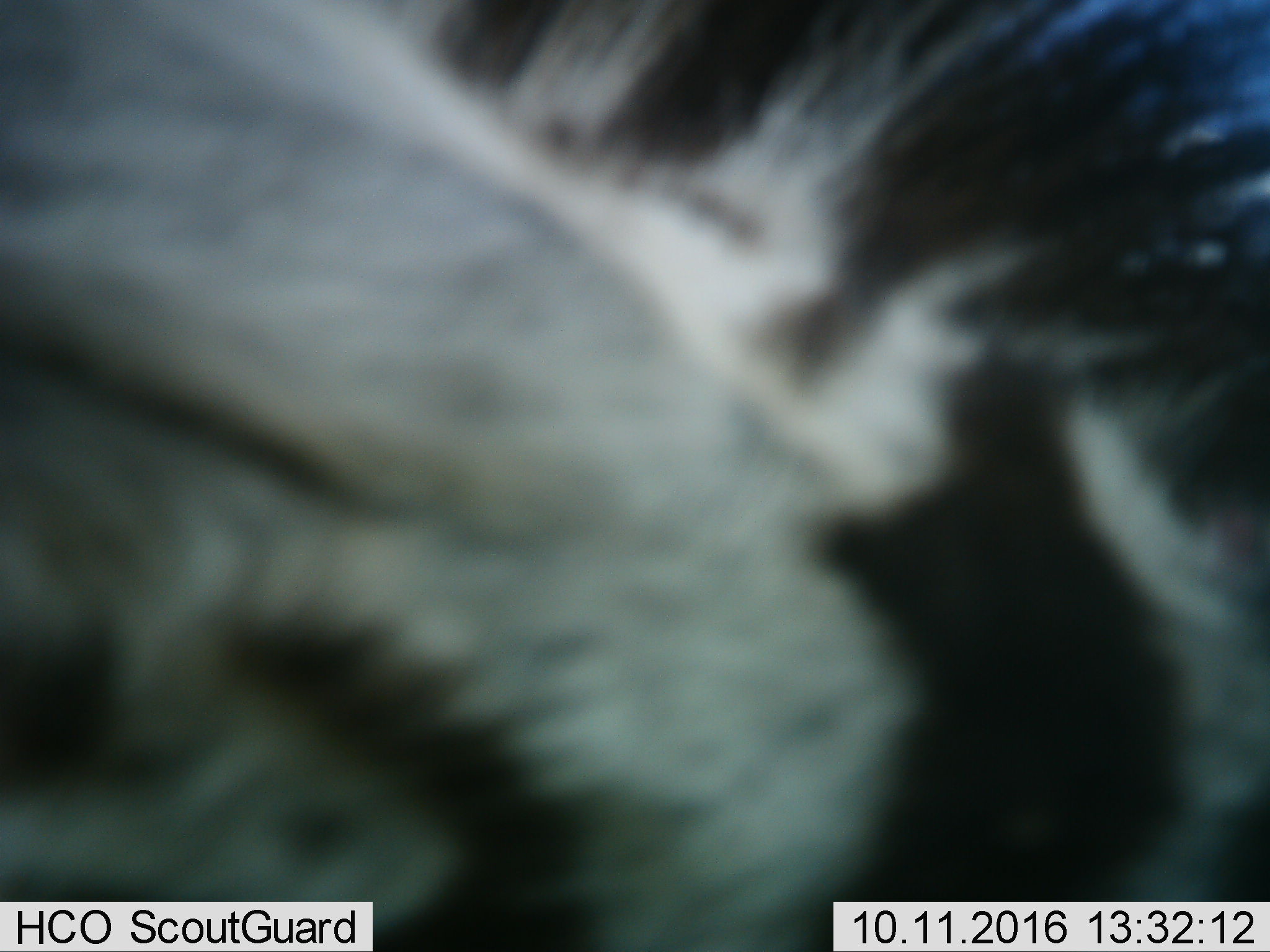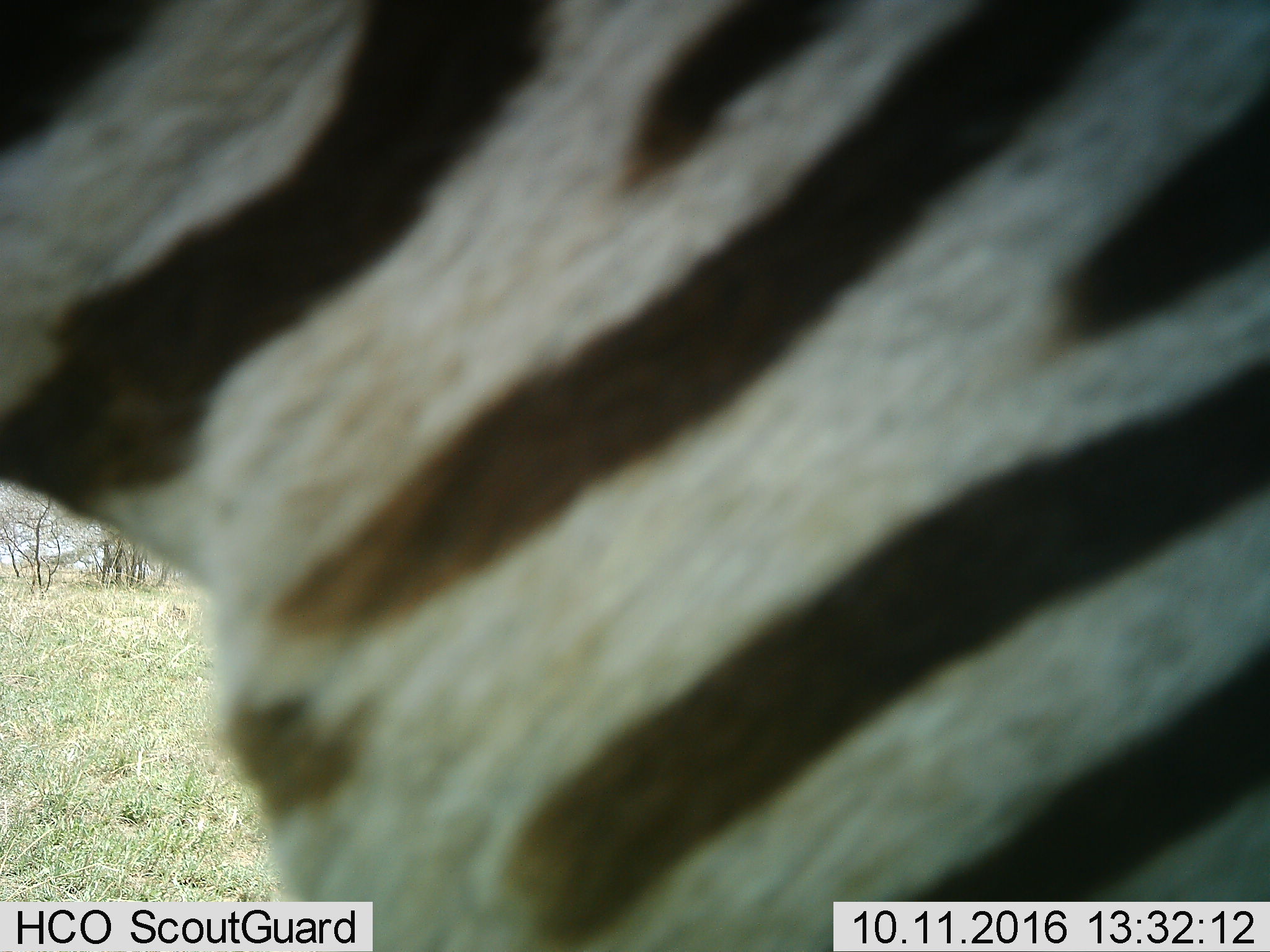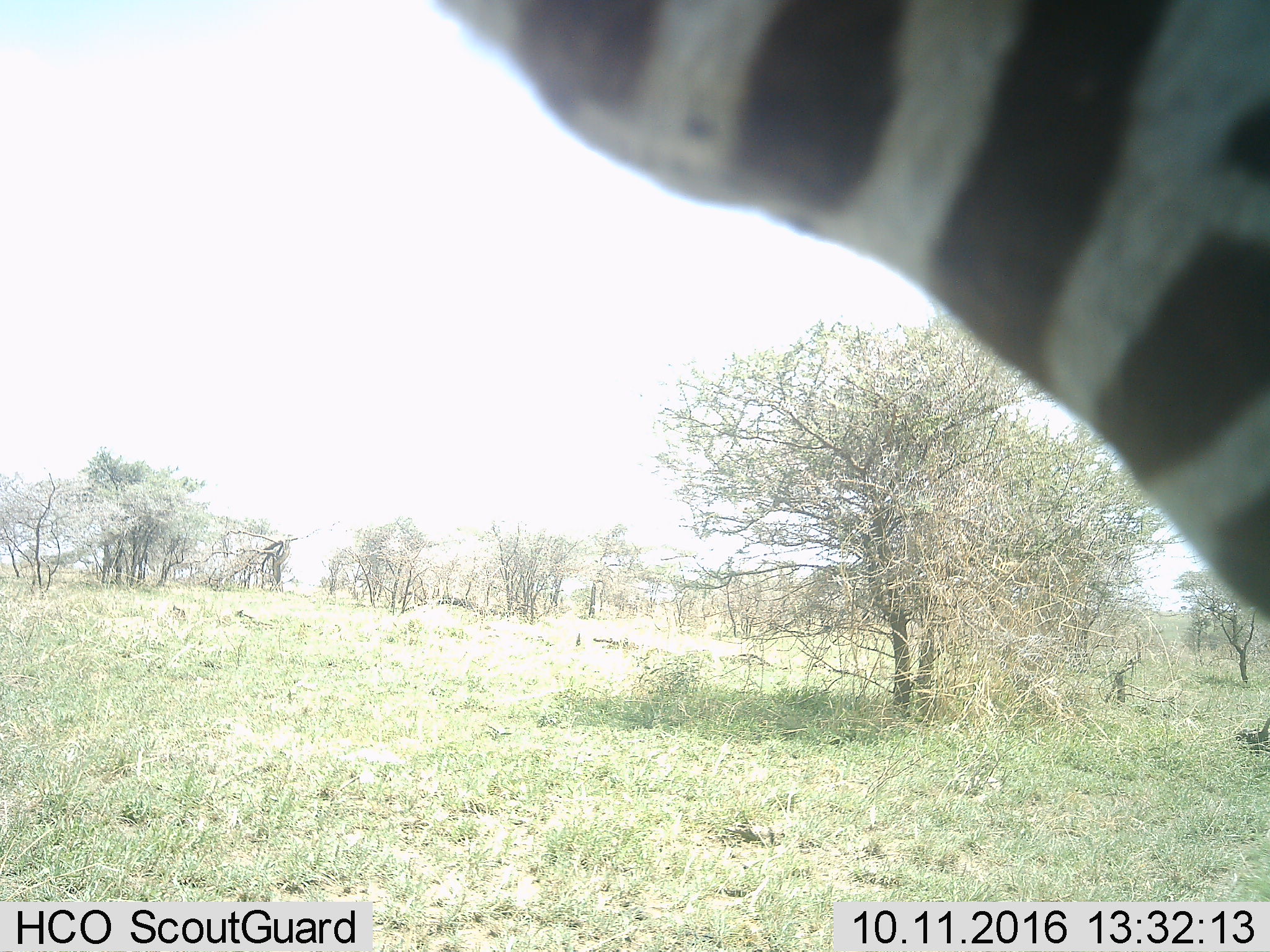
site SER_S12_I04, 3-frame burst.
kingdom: Animalia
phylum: Chordata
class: Mammalia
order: Perissodactyla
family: Equidae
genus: Equus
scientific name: Equus quagga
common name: plains zebra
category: zebraplains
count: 1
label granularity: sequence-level